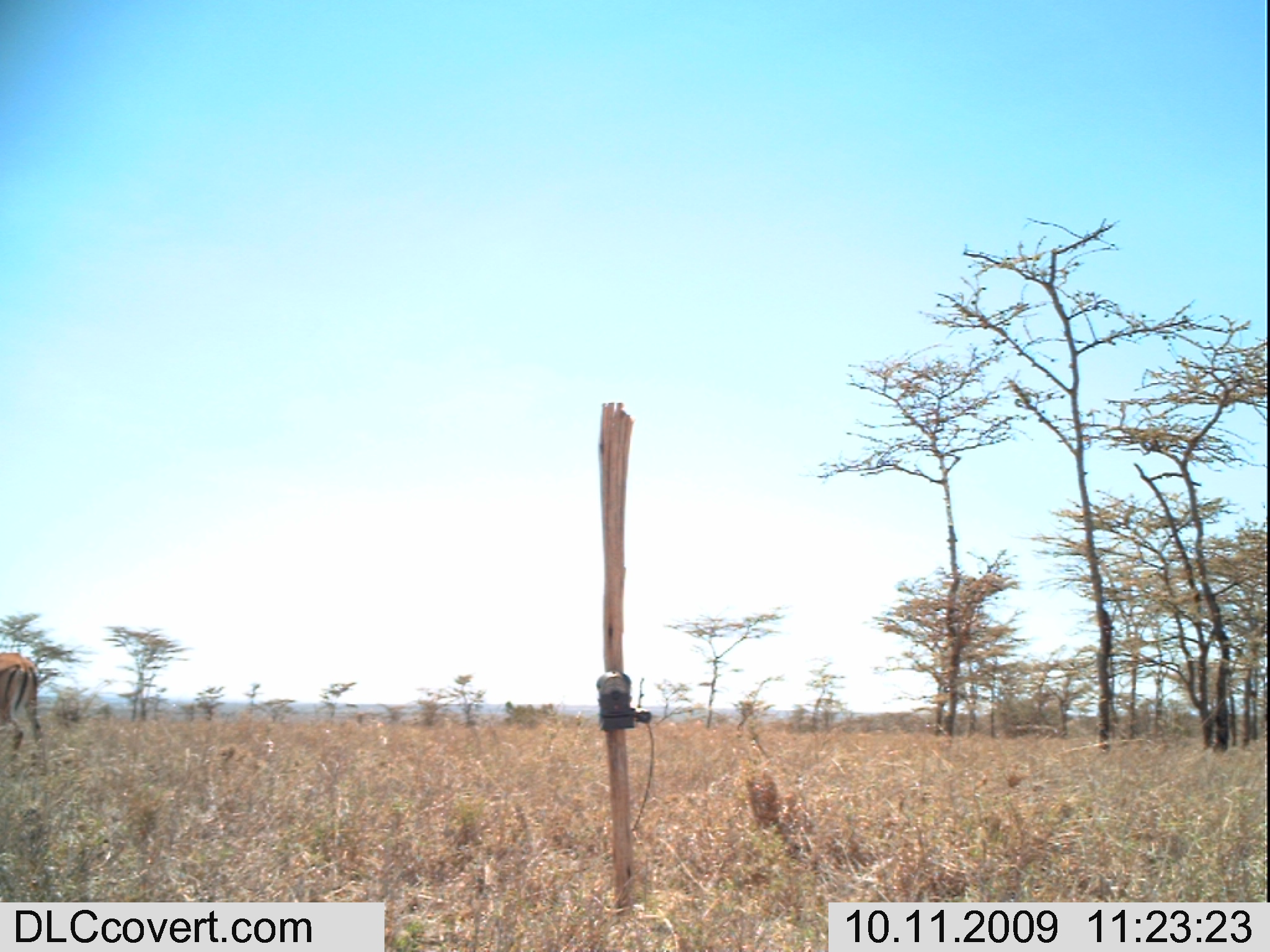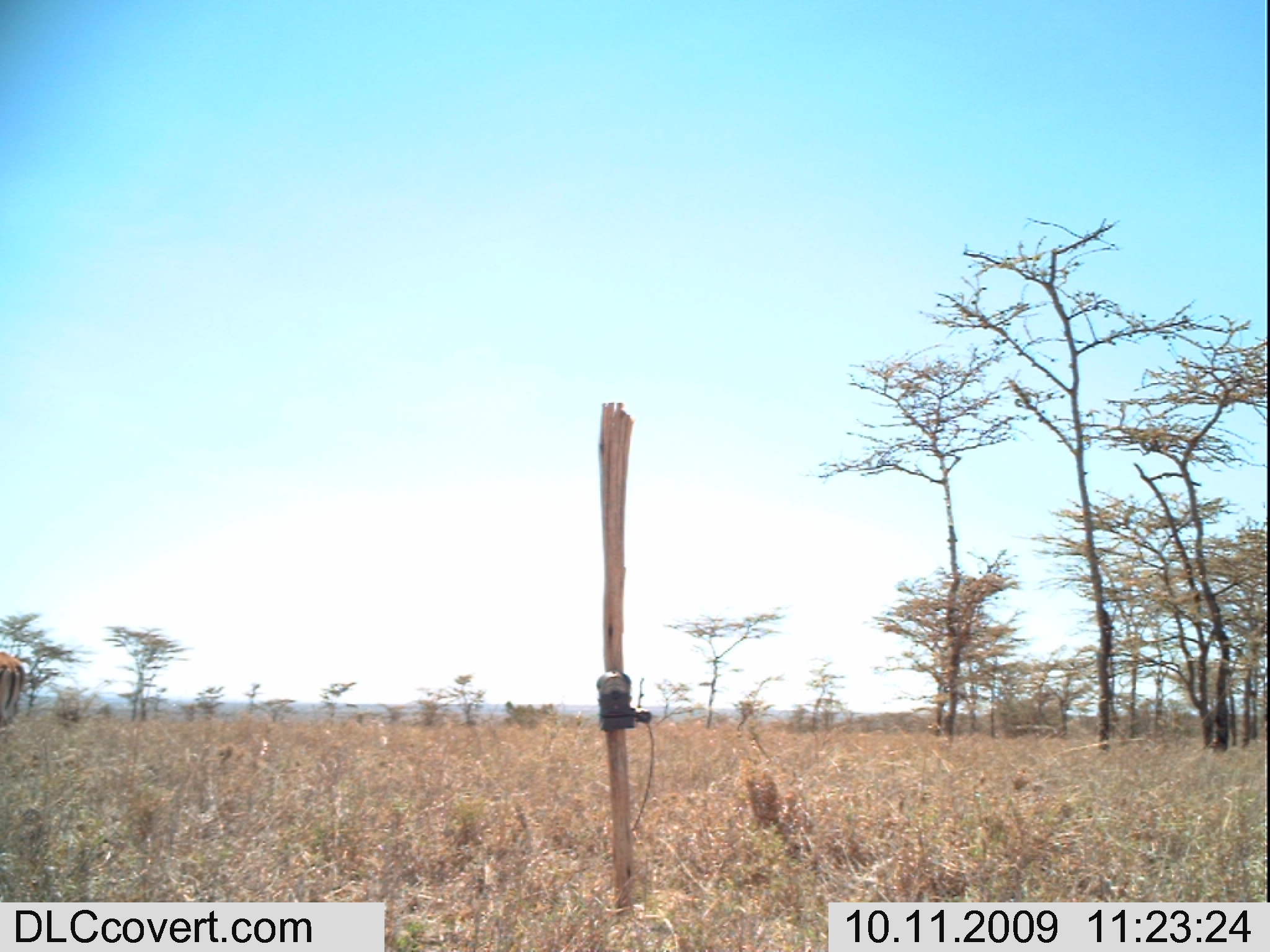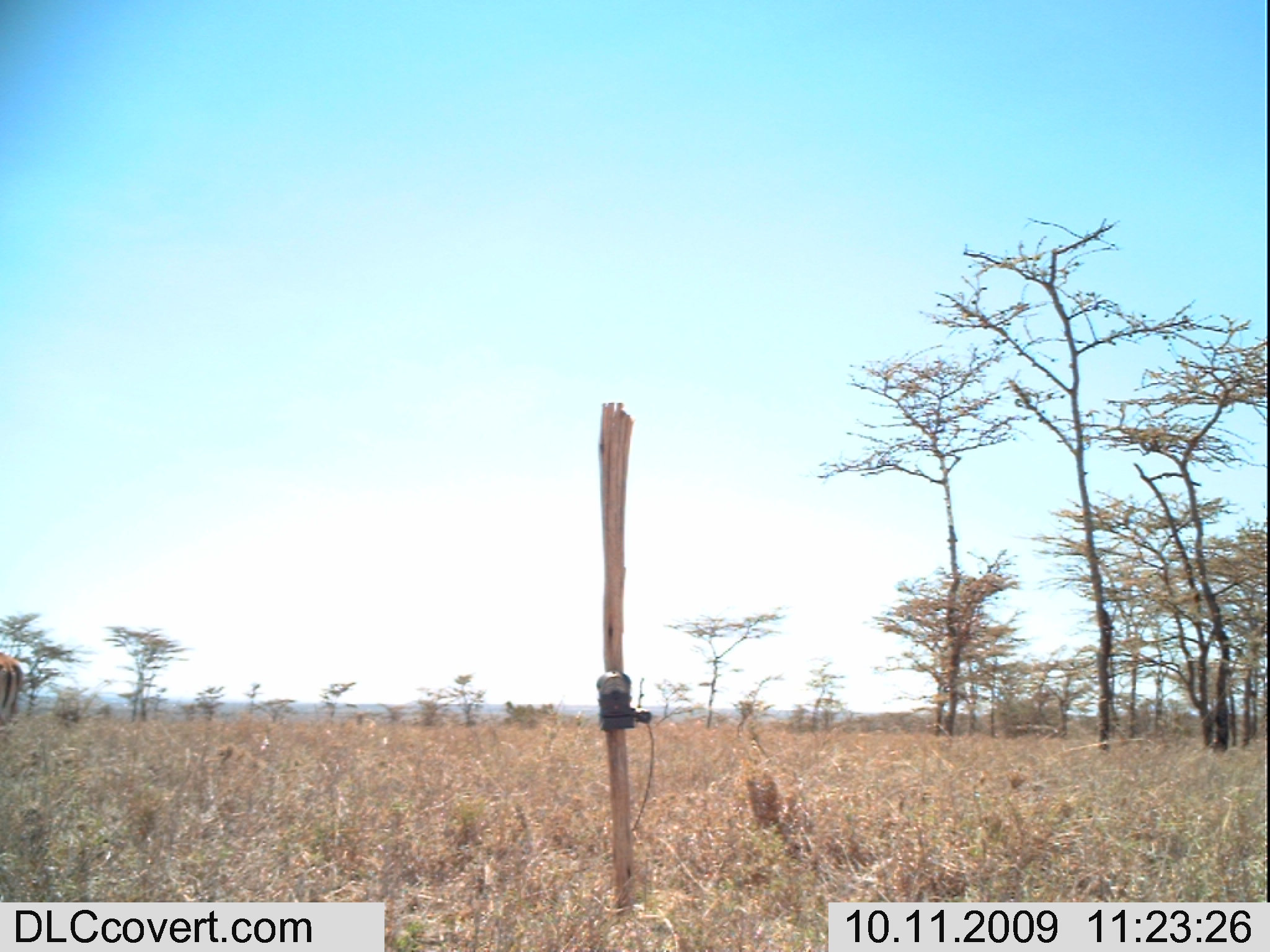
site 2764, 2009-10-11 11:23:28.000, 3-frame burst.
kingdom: Animalia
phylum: Chordata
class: Mammalia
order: Artiodactyla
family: Bovidae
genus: Aepyceros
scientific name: Aepyceros melampus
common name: impala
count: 1